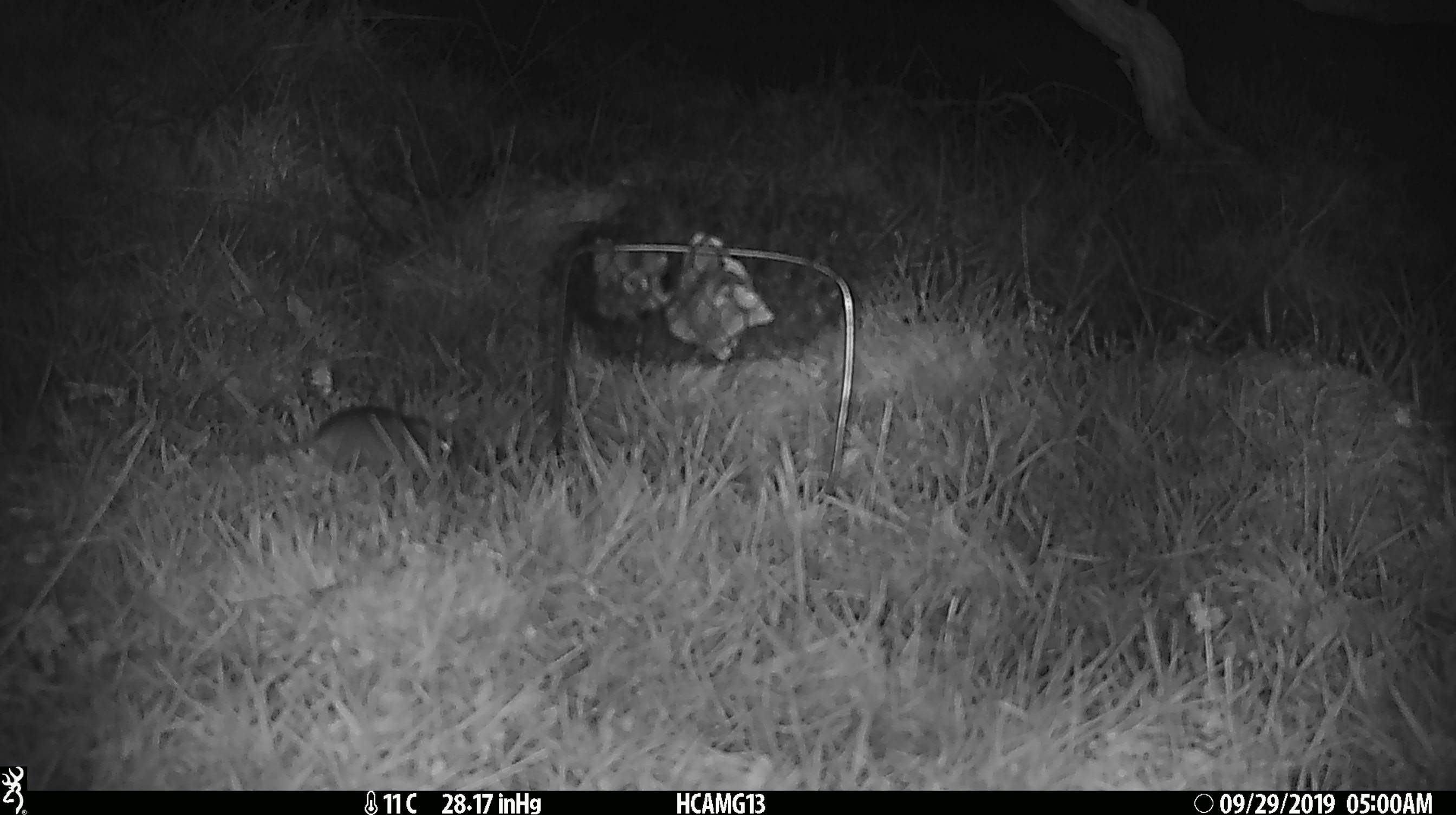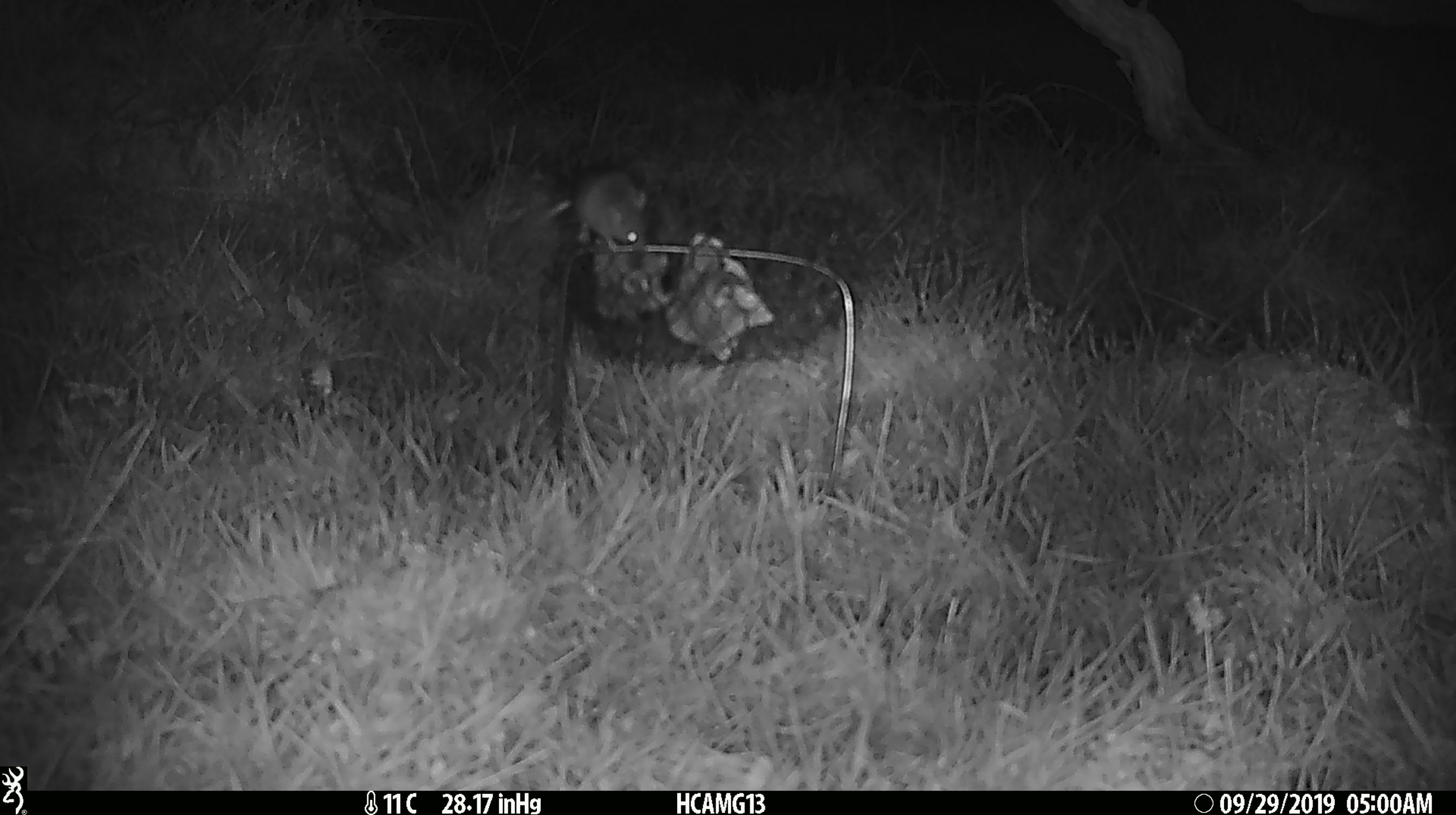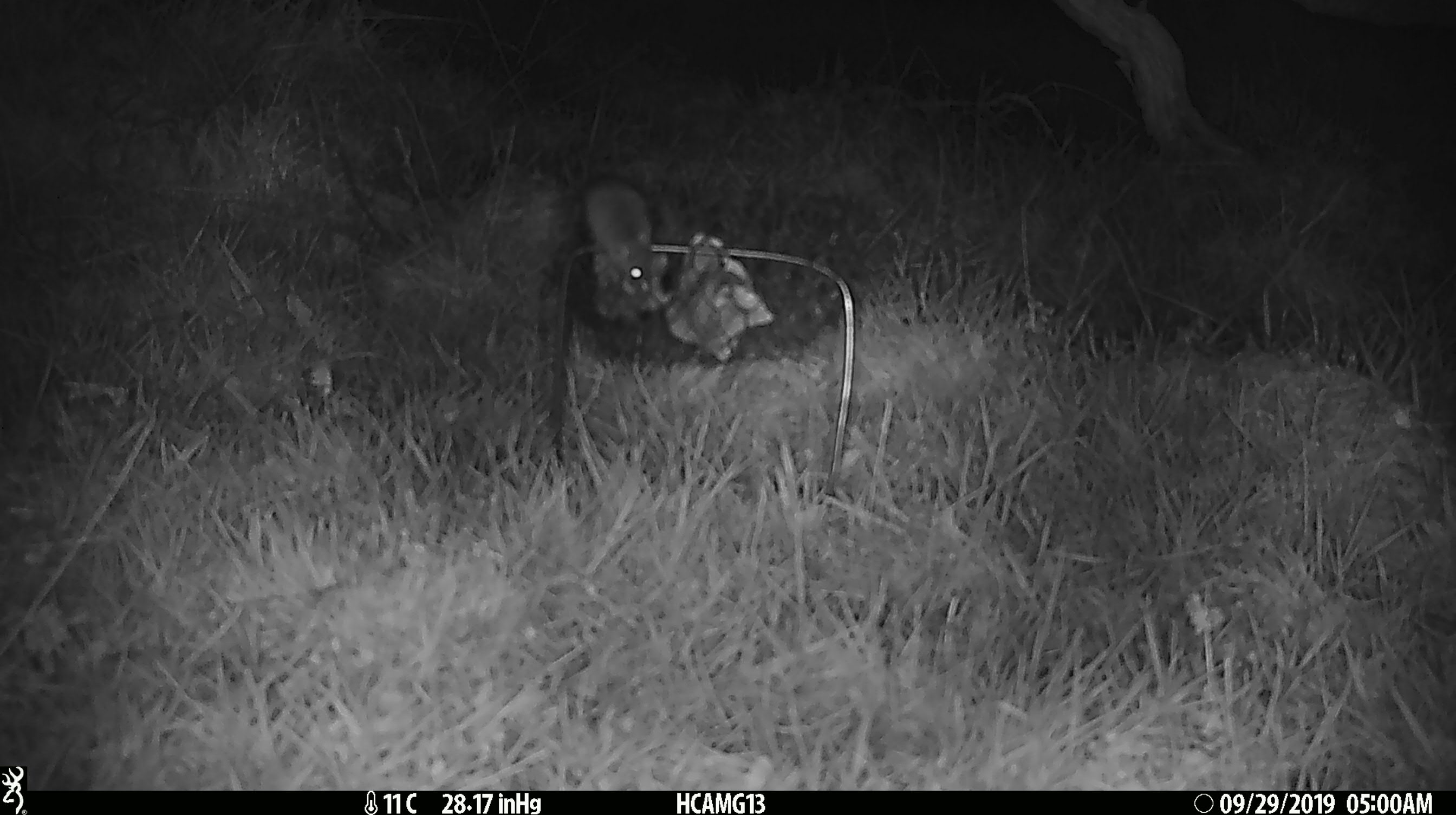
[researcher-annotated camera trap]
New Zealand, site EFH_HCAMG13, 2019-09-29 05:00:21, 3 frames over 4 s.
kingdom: Animalia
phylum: Chordata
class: Mammalia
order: Rodentia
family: Muridae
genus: Mus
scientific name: Mus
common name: mouse